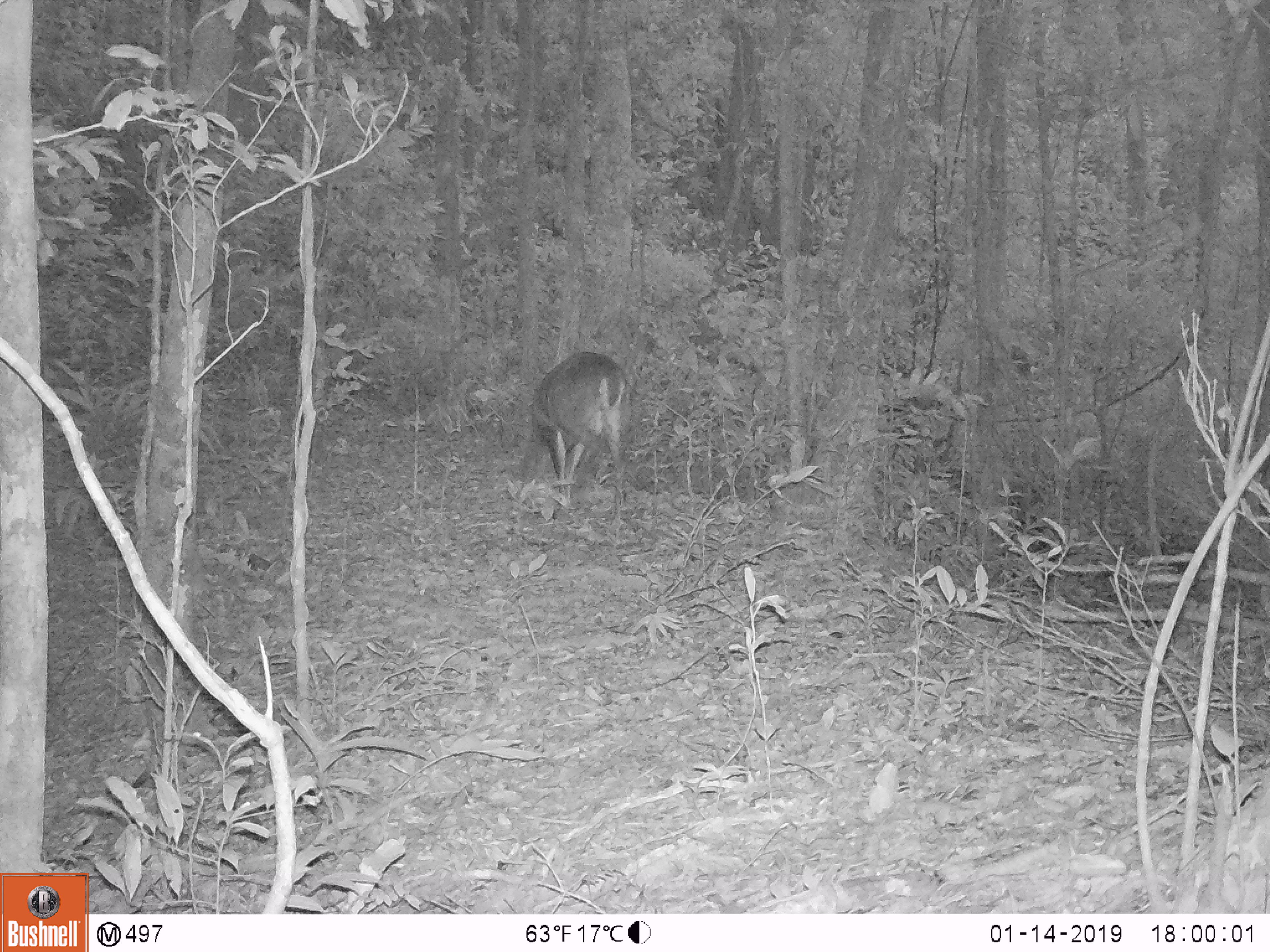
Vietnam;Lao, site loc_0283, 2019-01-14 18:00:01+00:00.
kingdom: Animalia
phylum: Chordata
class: Mammalia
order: Artiodactyla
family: Cervidae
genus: Muntiacus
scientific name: Muntiacus vuquangensis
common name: large-antlered muntjac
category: large antlered muntjac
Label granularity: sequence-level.